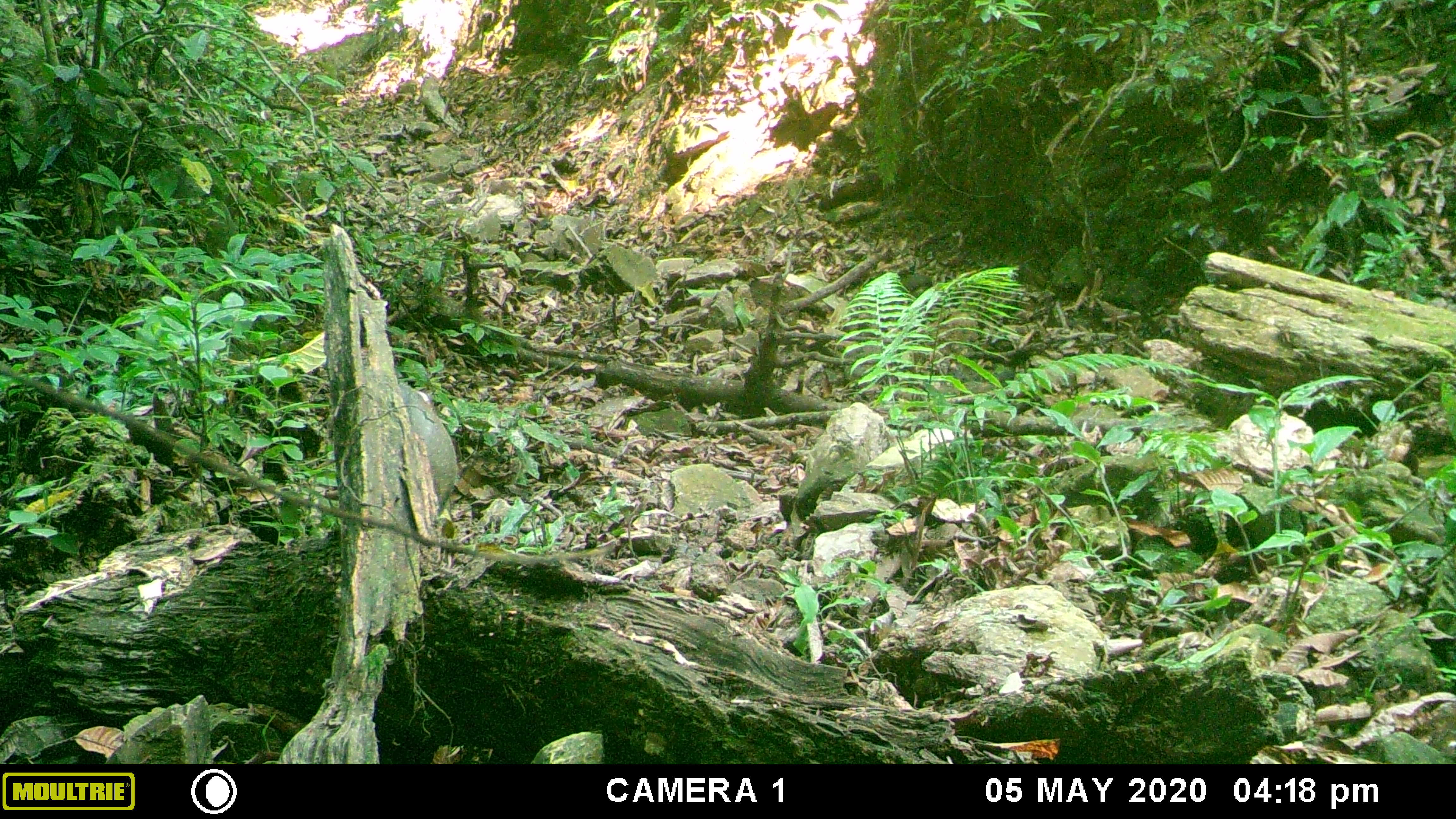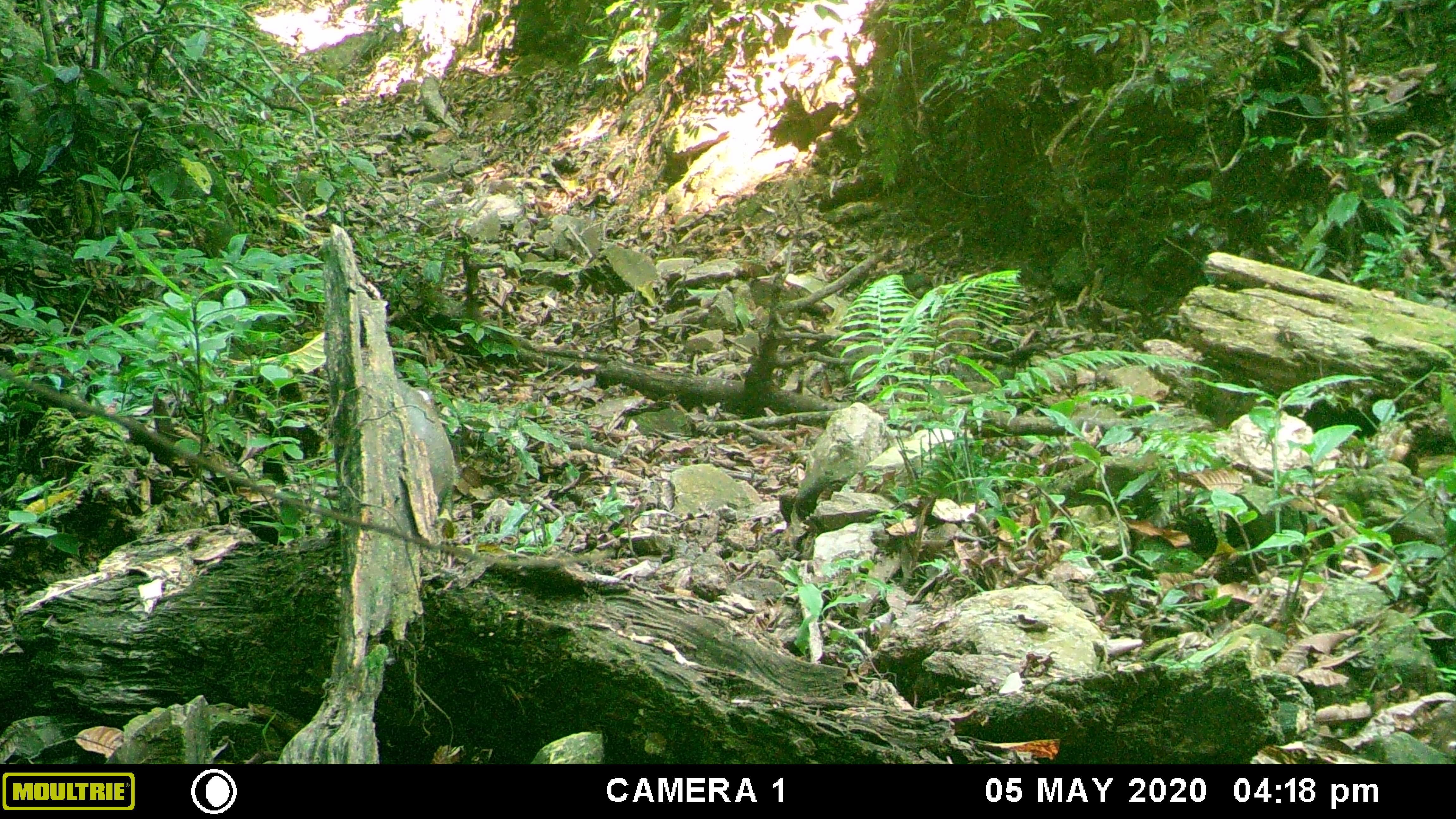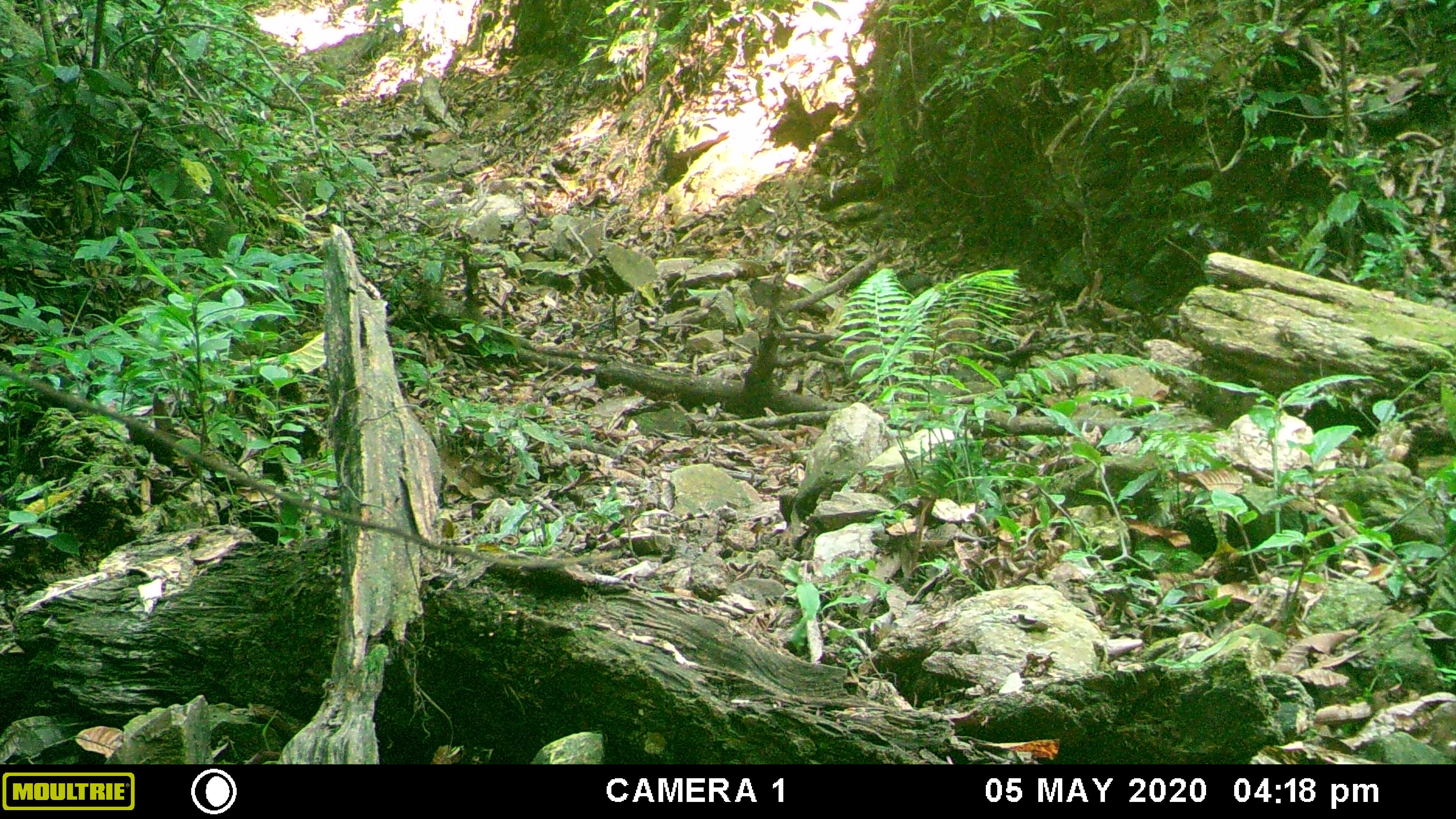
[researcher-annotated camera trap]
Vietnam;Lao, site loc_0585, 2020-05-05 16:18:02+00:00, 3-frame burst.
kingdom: Animalia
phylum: Chordata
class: Mammalia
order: Artiodactyla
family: Suidae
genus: Sus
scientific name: Sus scrofa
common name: eurasian wild pig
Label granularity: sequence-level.